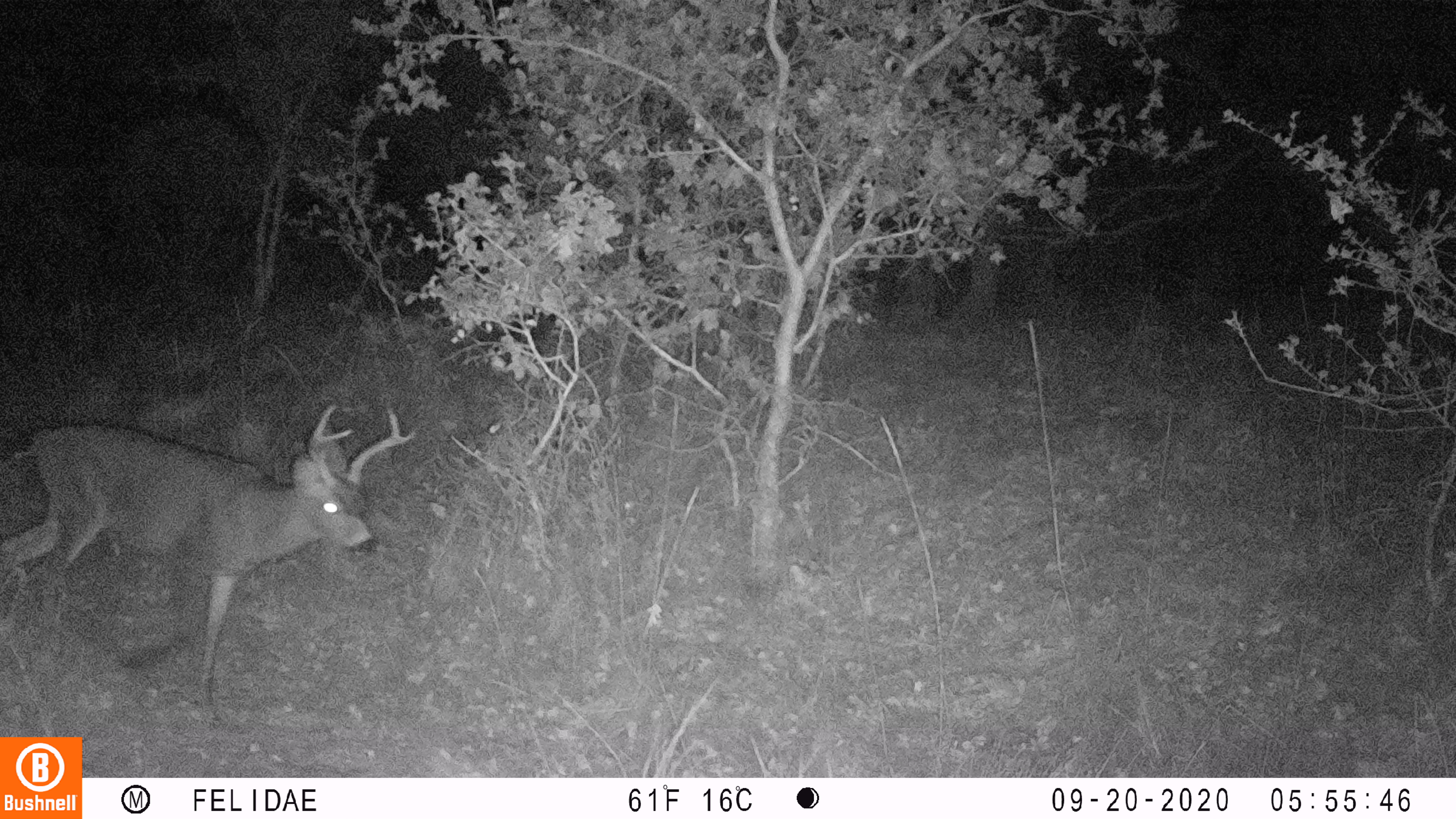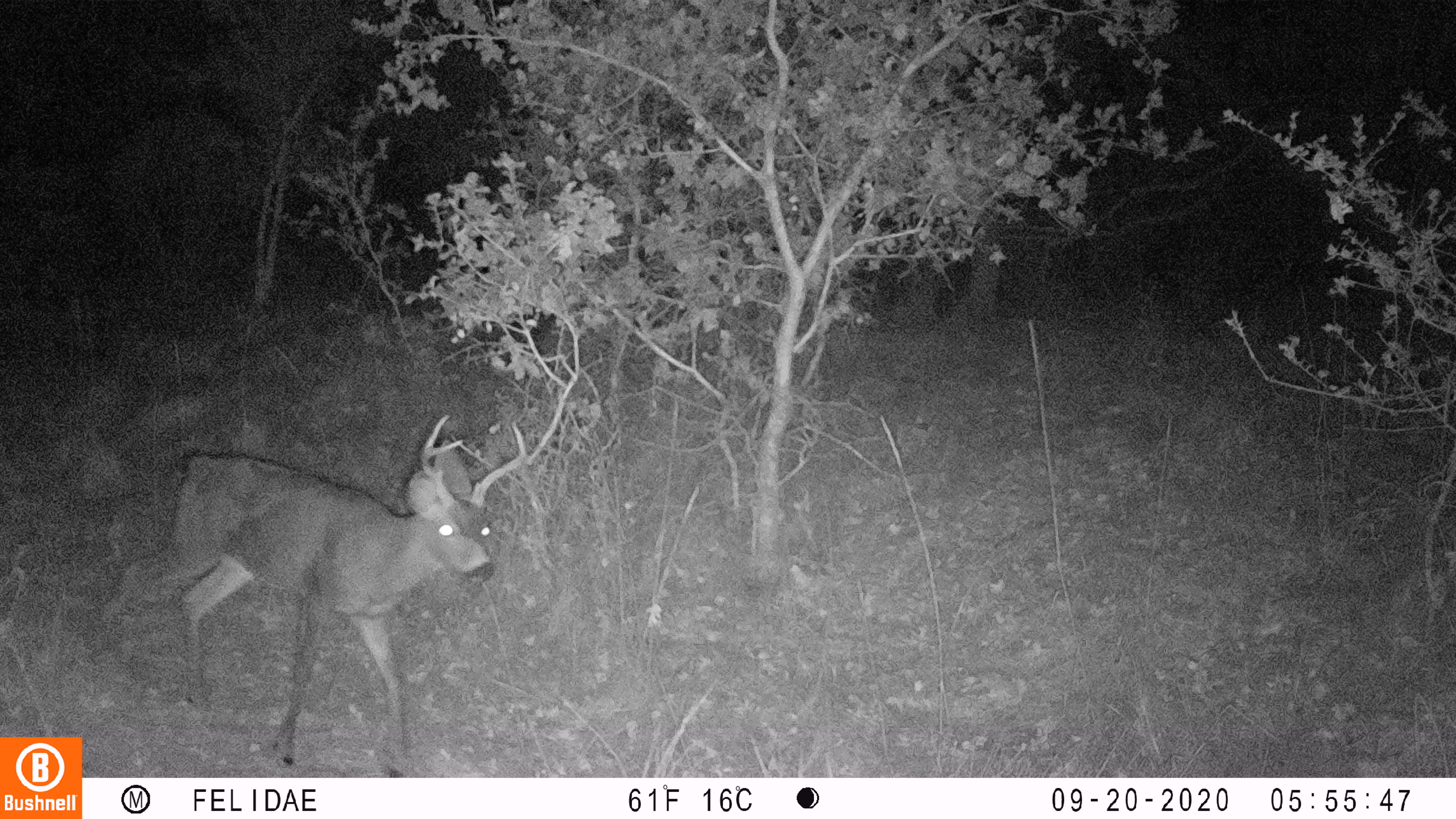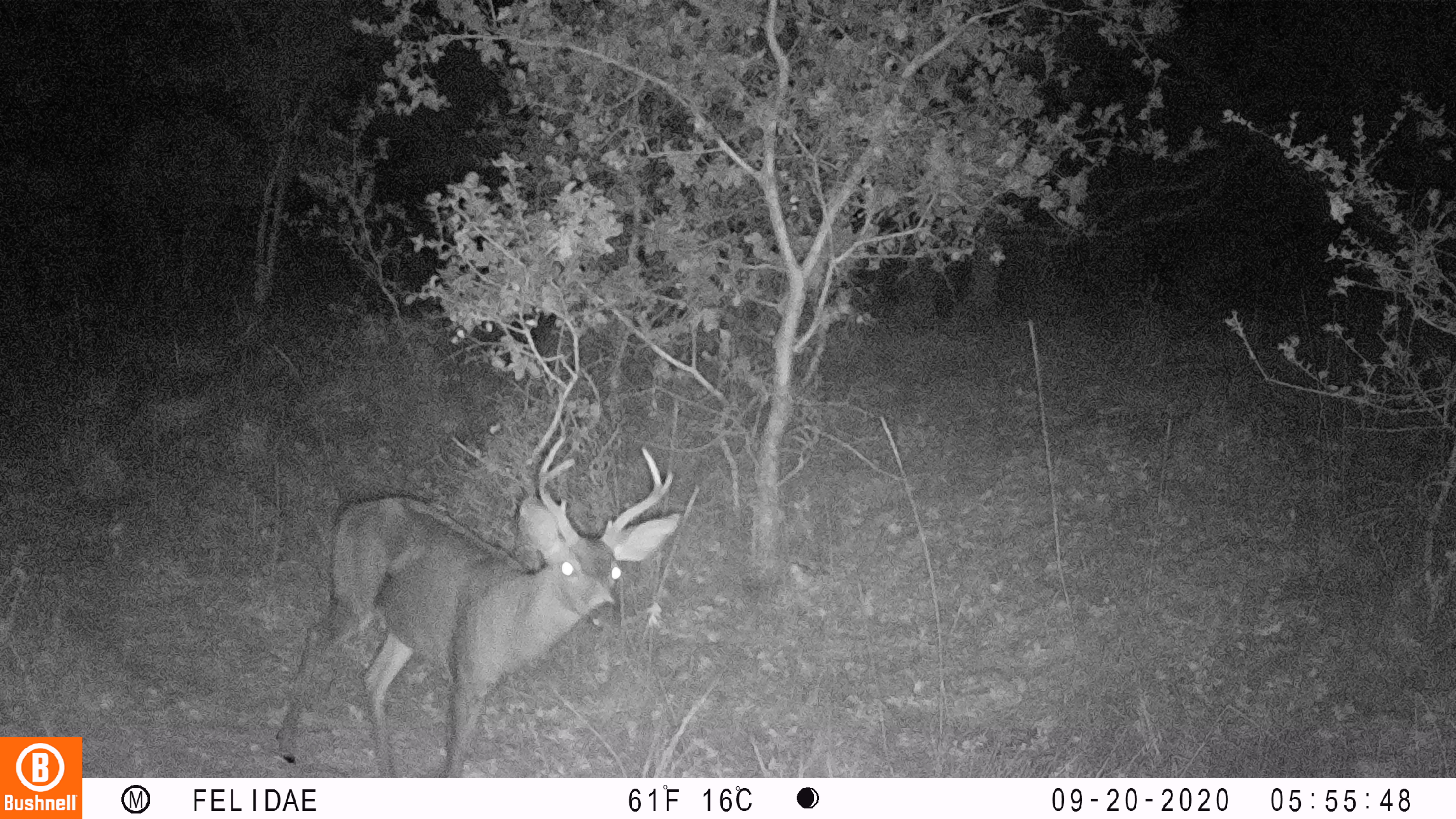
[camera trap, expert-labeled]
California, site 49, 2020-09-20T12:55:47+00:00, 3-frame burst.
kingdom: Animalia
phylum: Chordata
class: Mammalia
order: Artiodactyla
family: Cervidae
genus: Odocoileus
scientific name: Odocoileus hemionus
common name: mule deer